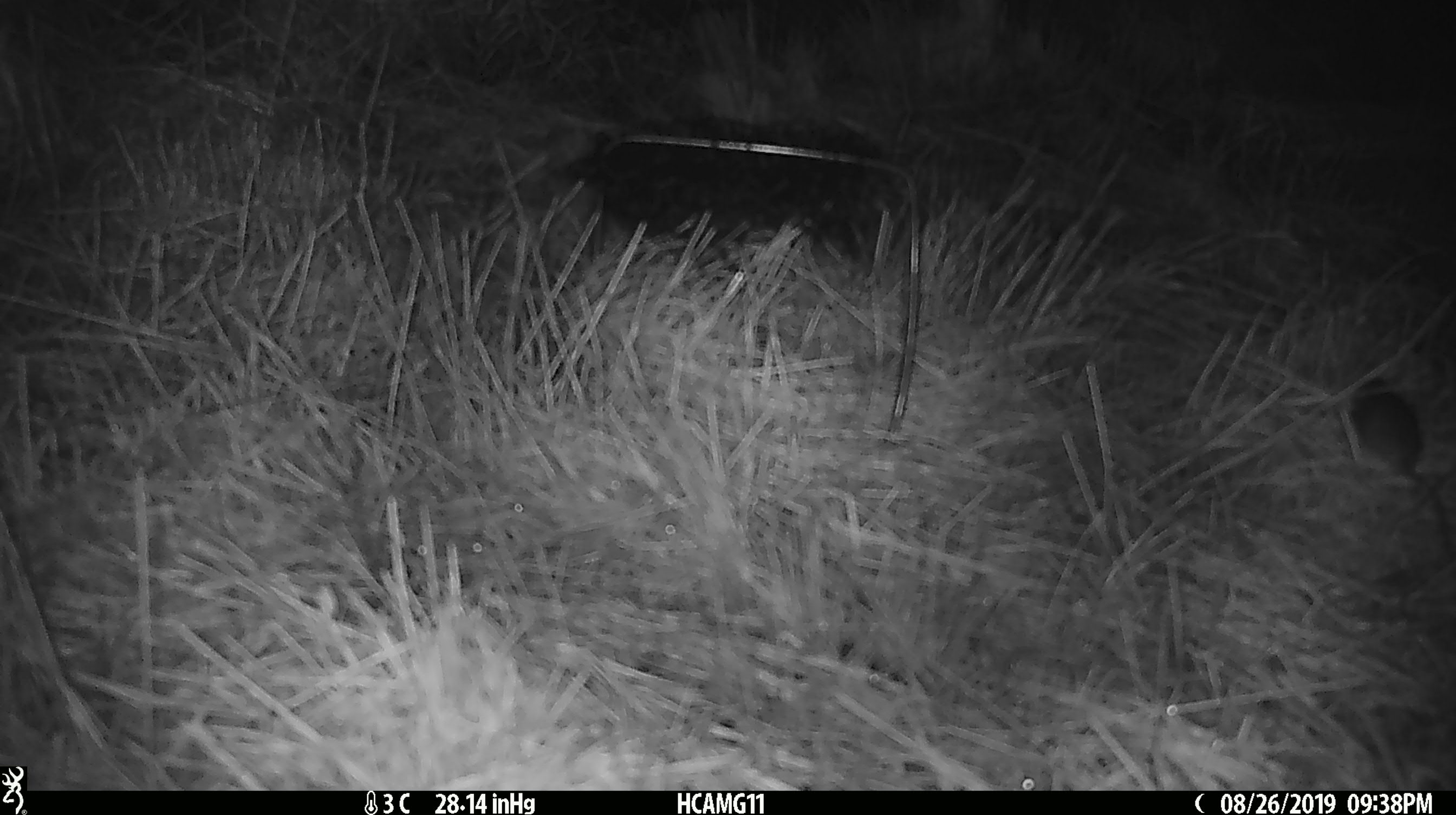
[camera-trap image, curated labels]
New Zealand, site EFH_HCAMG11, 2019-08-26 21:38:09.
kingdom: Animalia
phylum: Chordata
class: Mammalia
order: Rodentia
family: Muridae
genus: Mus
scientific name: Mus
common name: mouse